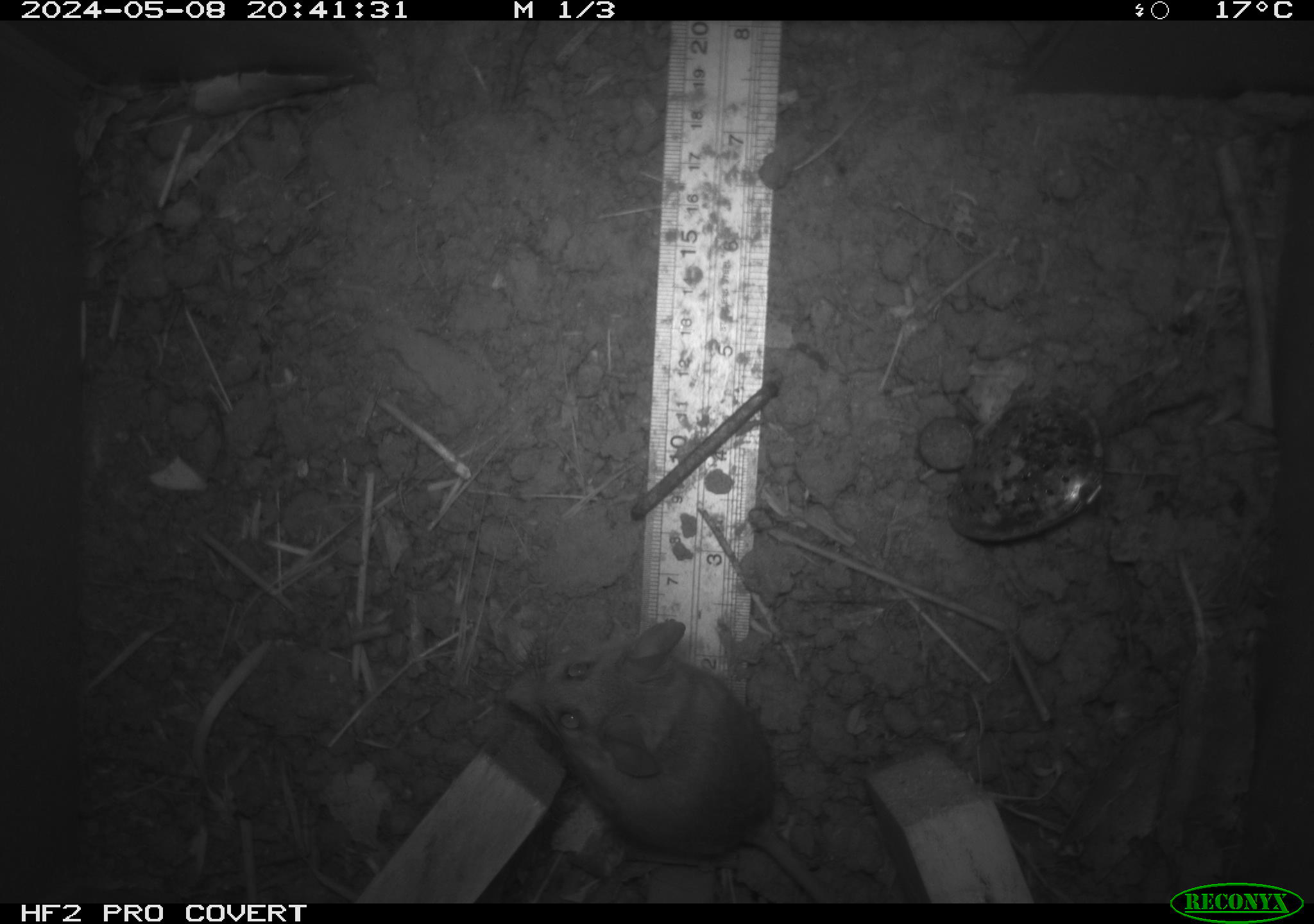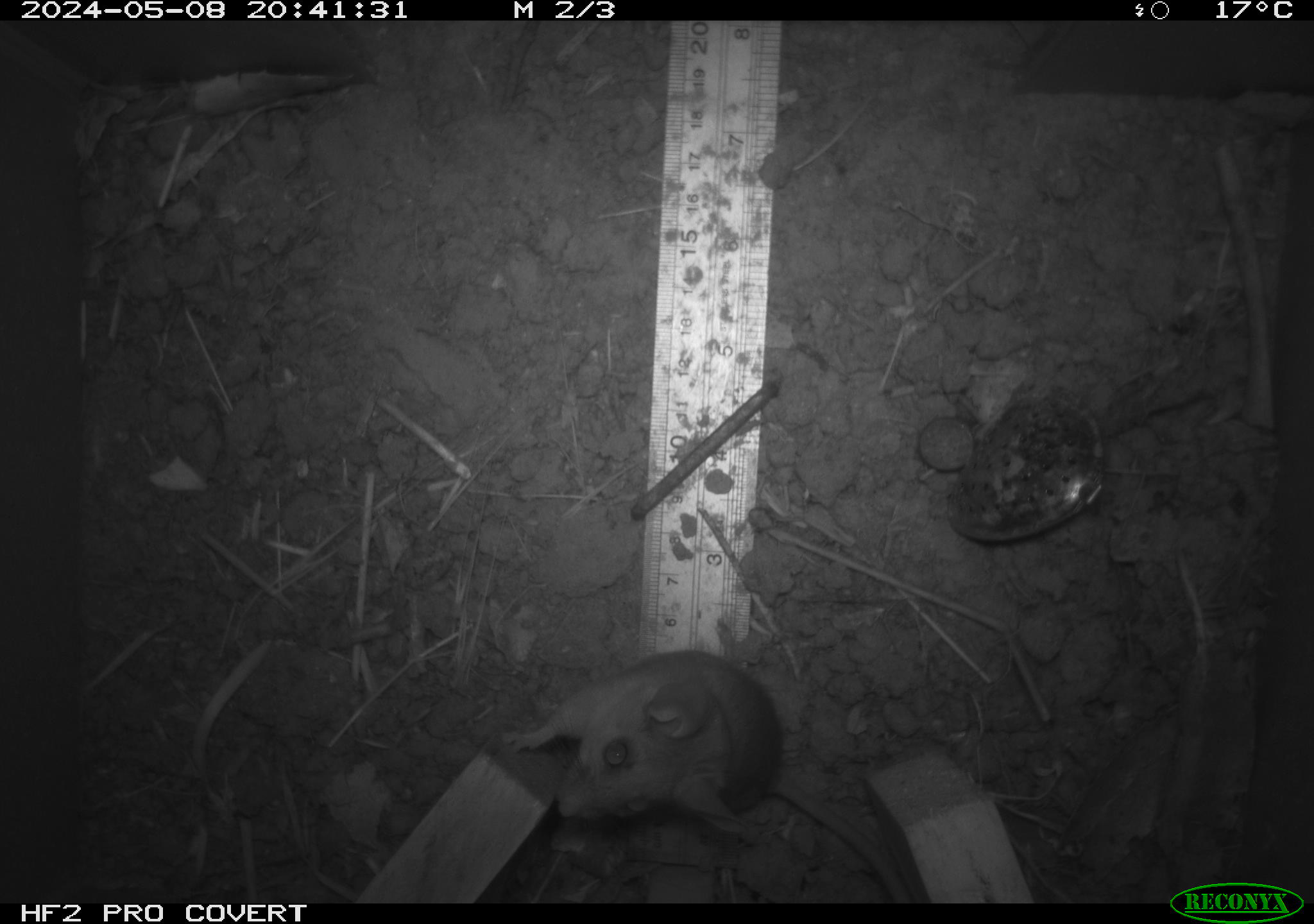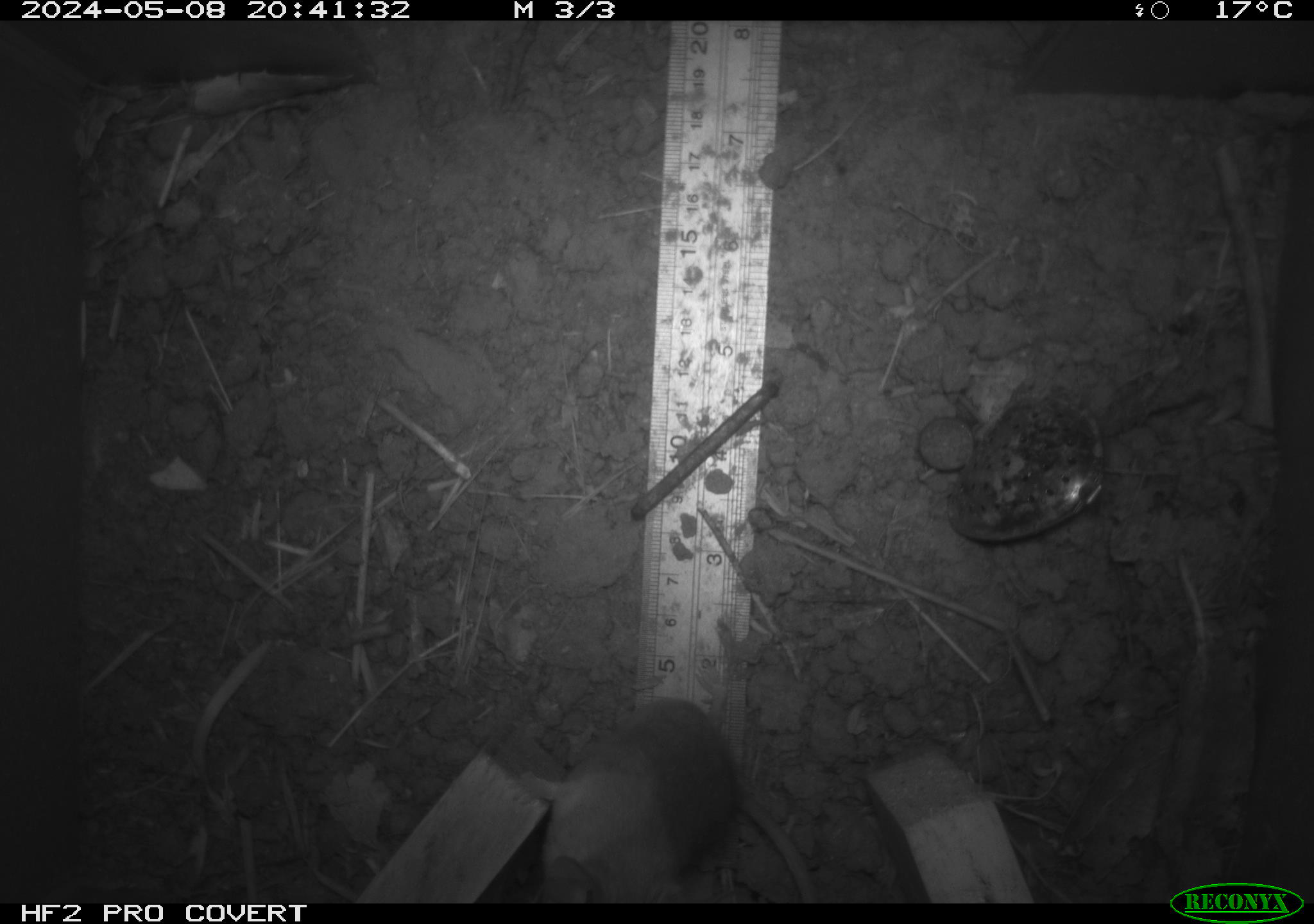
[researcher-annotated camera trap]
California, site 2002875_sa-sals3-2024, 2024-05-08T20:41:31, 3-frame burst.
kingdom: Animalia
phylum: Chordata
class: Mammalia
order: Rodentia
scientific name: Rodentia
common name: mouse species